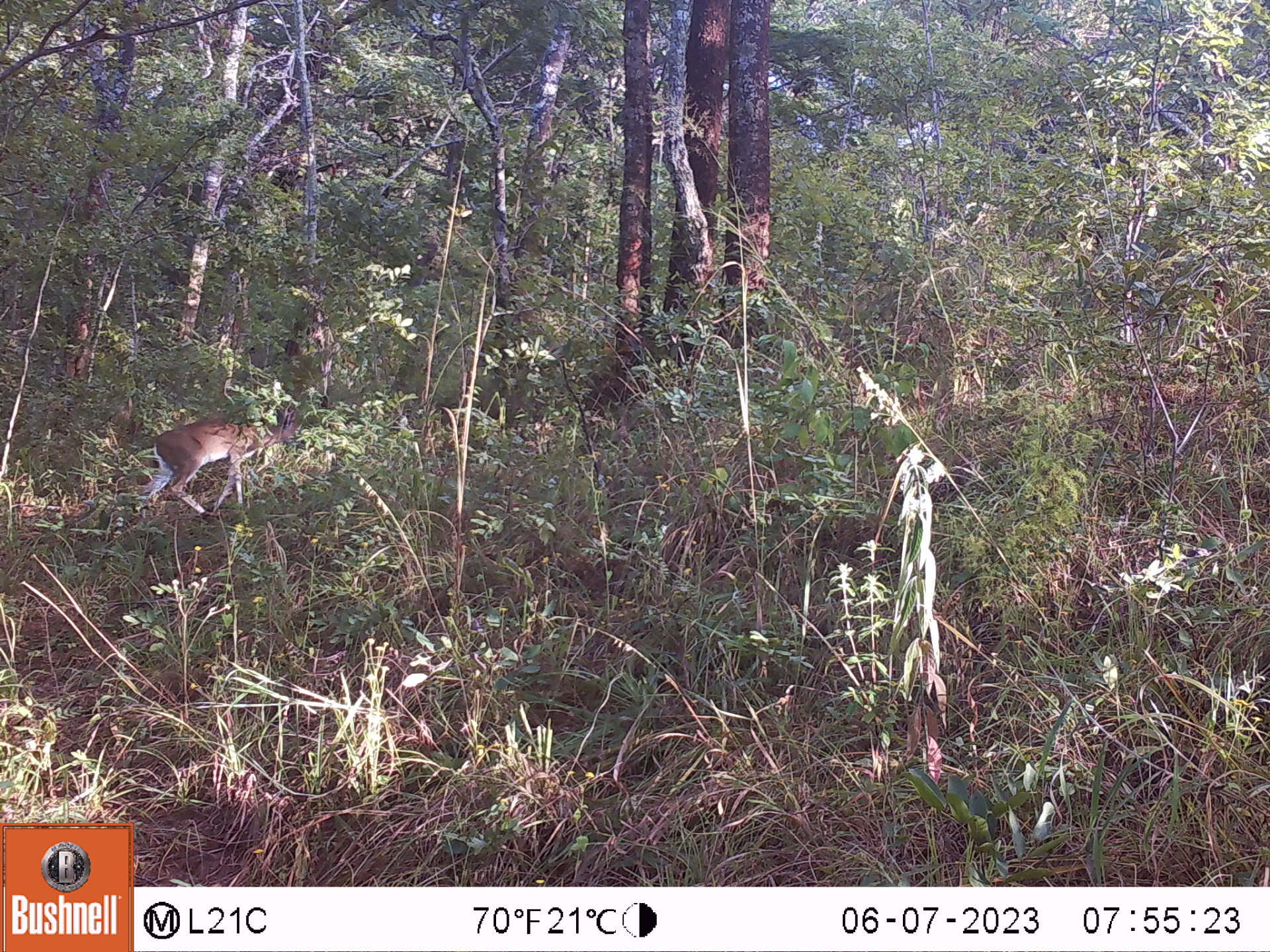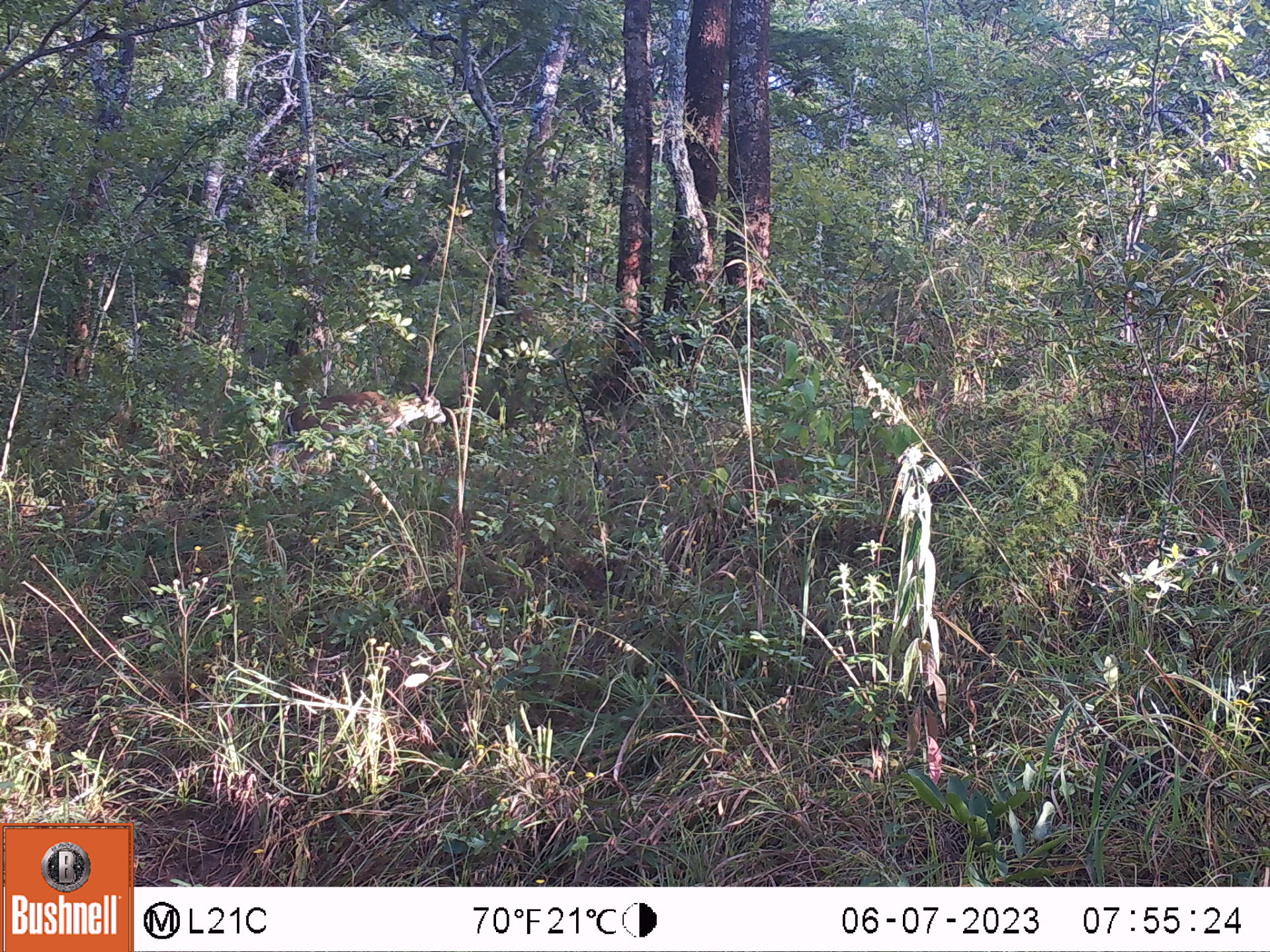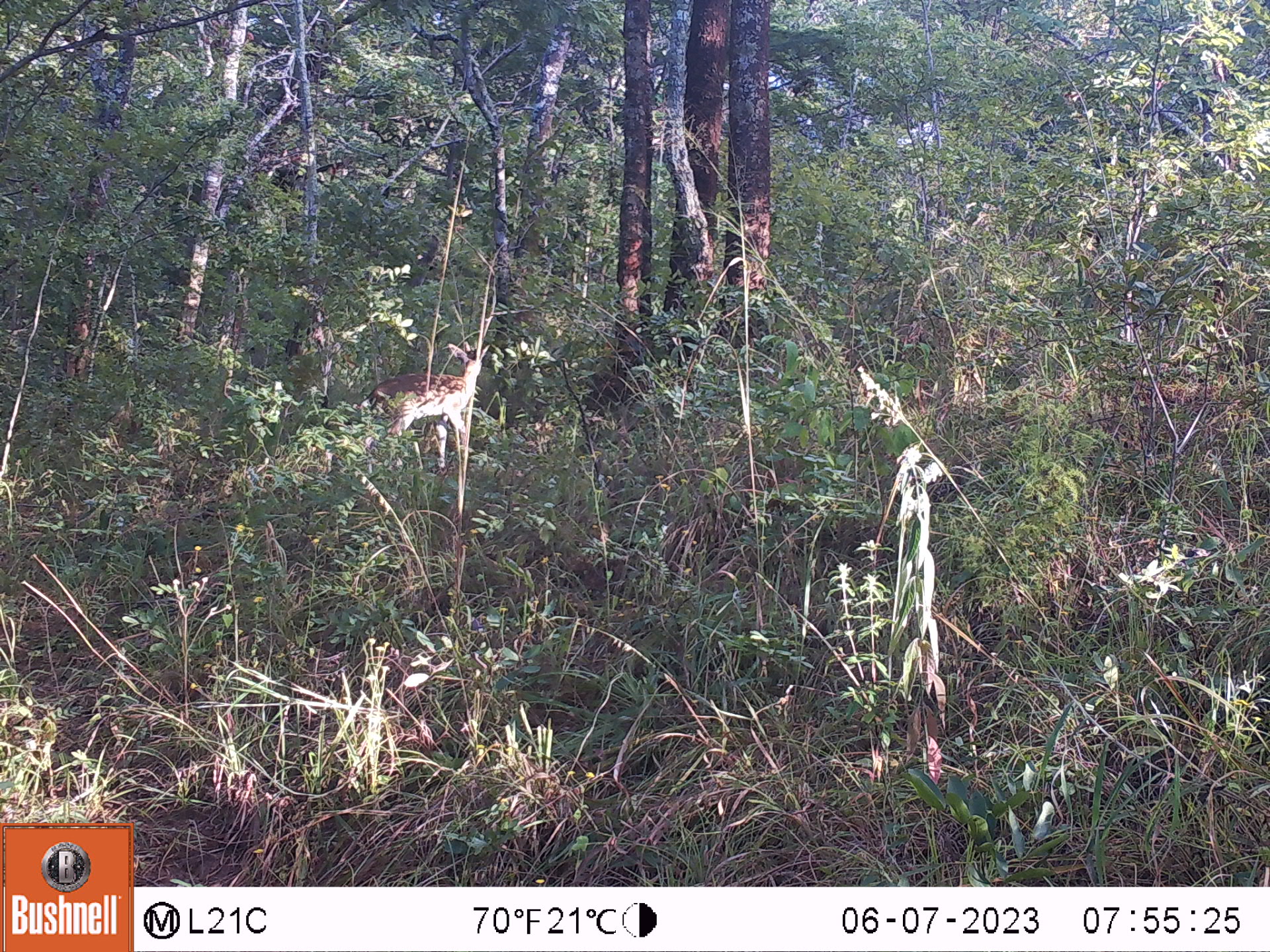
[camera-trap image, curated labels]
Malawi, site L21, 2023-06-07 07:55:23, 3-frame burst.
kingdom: Animalia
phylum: Chordata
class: Mammalia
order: Artiodactyla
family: Bovidae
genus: Sylvicapra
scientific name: Sylvicapra grimmia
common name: common duiker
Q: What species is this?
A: Common duiker (Sylvicapra grimmia).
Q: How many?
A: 1.